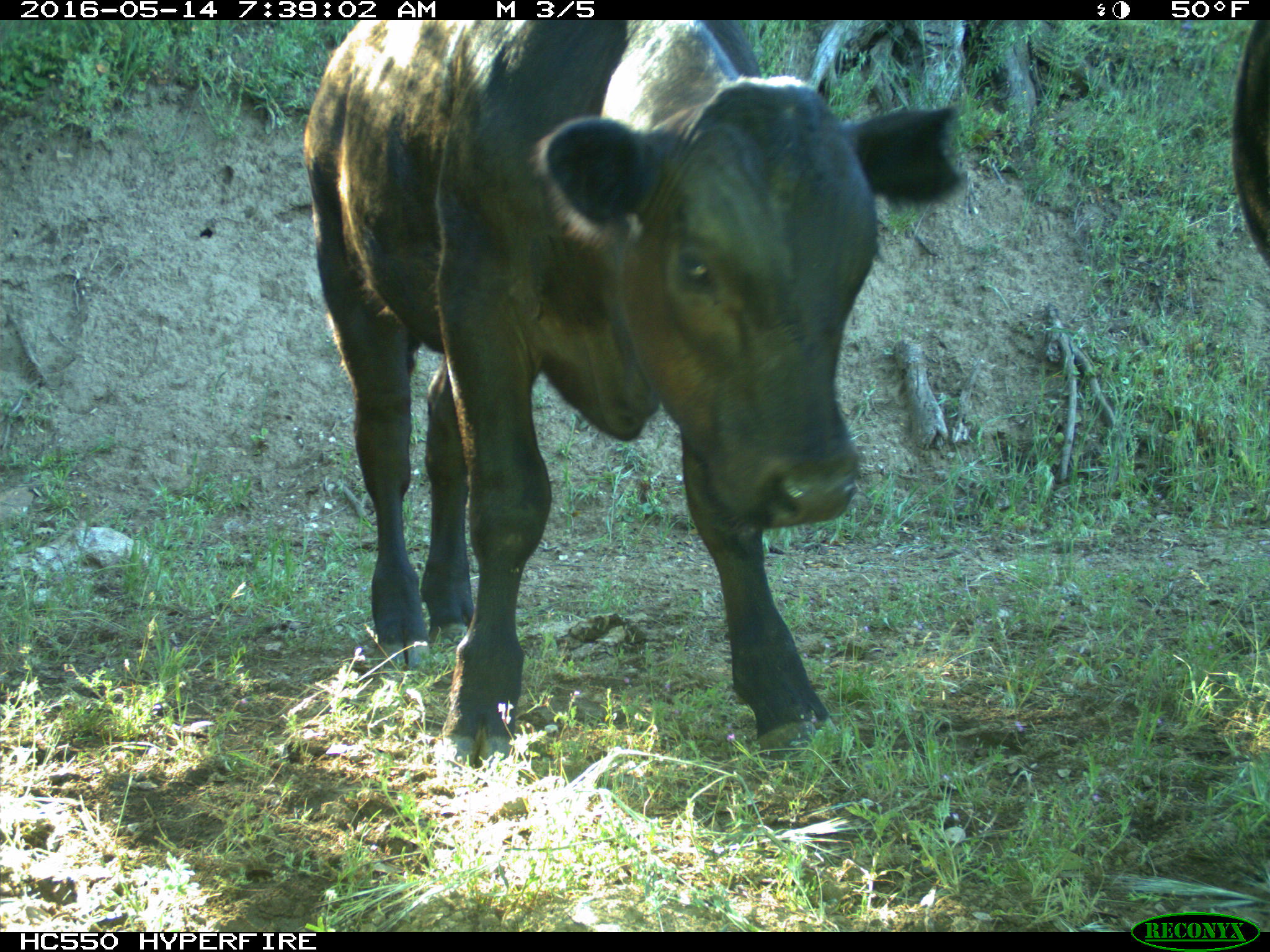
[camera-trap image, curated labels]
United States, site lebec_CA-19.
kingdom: Animalia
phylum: Chordata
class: Mammalia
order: Artiodactyla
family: Bovidae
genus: Bos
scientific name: Bos taurus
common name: domestic cow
Bos taurus (domestic cow).